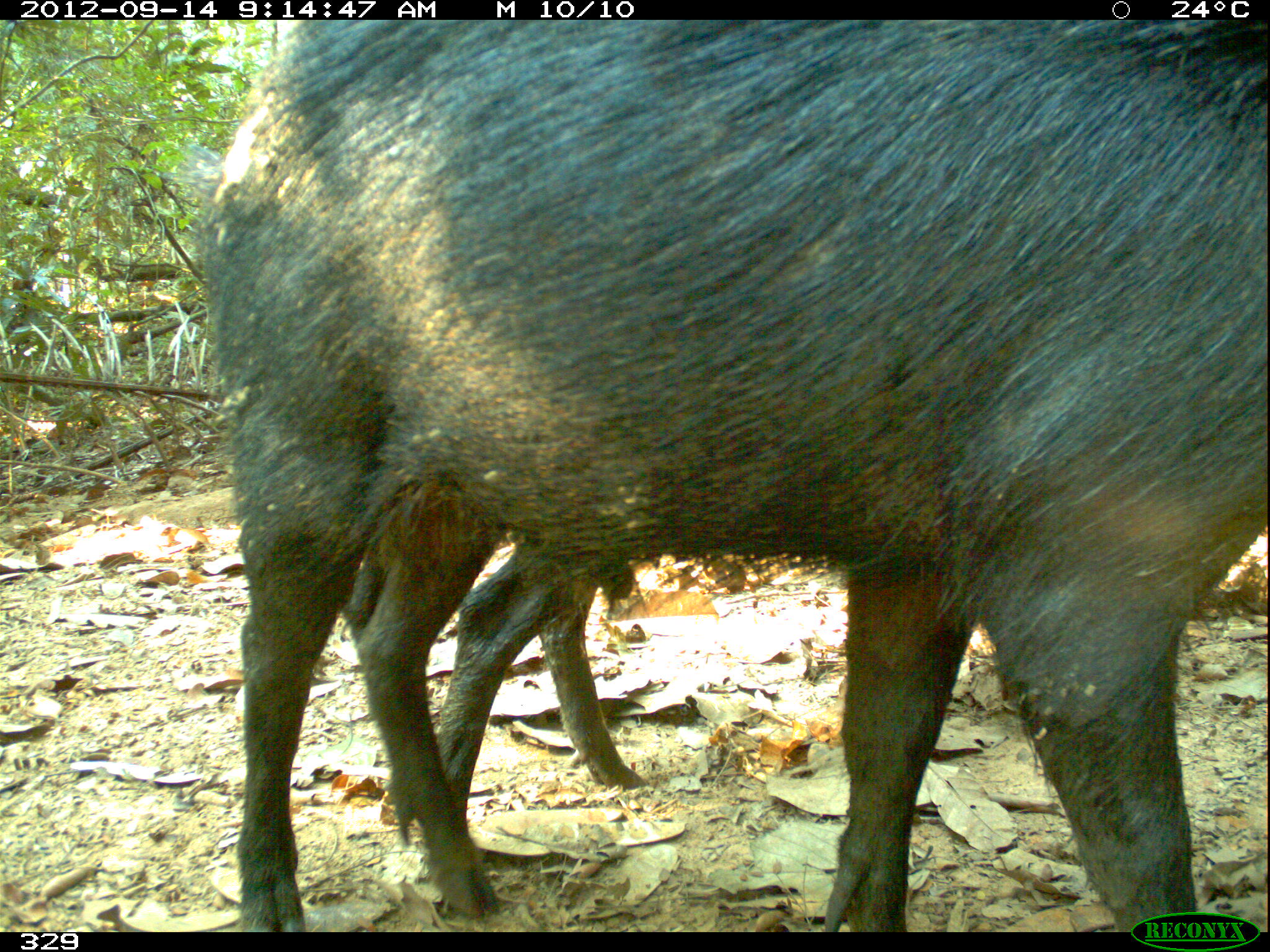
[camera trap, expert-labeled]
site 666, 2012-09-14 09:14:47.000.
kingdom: Animalia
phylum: Chordata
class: Mammalia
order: Artiodactyla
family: Tayassuidae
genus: Tayassu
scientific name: Tayassu pecari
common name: white-lipped peccary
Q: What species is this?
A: Tayassu pecari (white-lipped peccary).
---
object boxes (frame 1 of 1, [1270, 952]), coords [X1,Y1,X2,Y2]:
tayassu pecari: [194,19,1270,932]; [441,549,650,818]